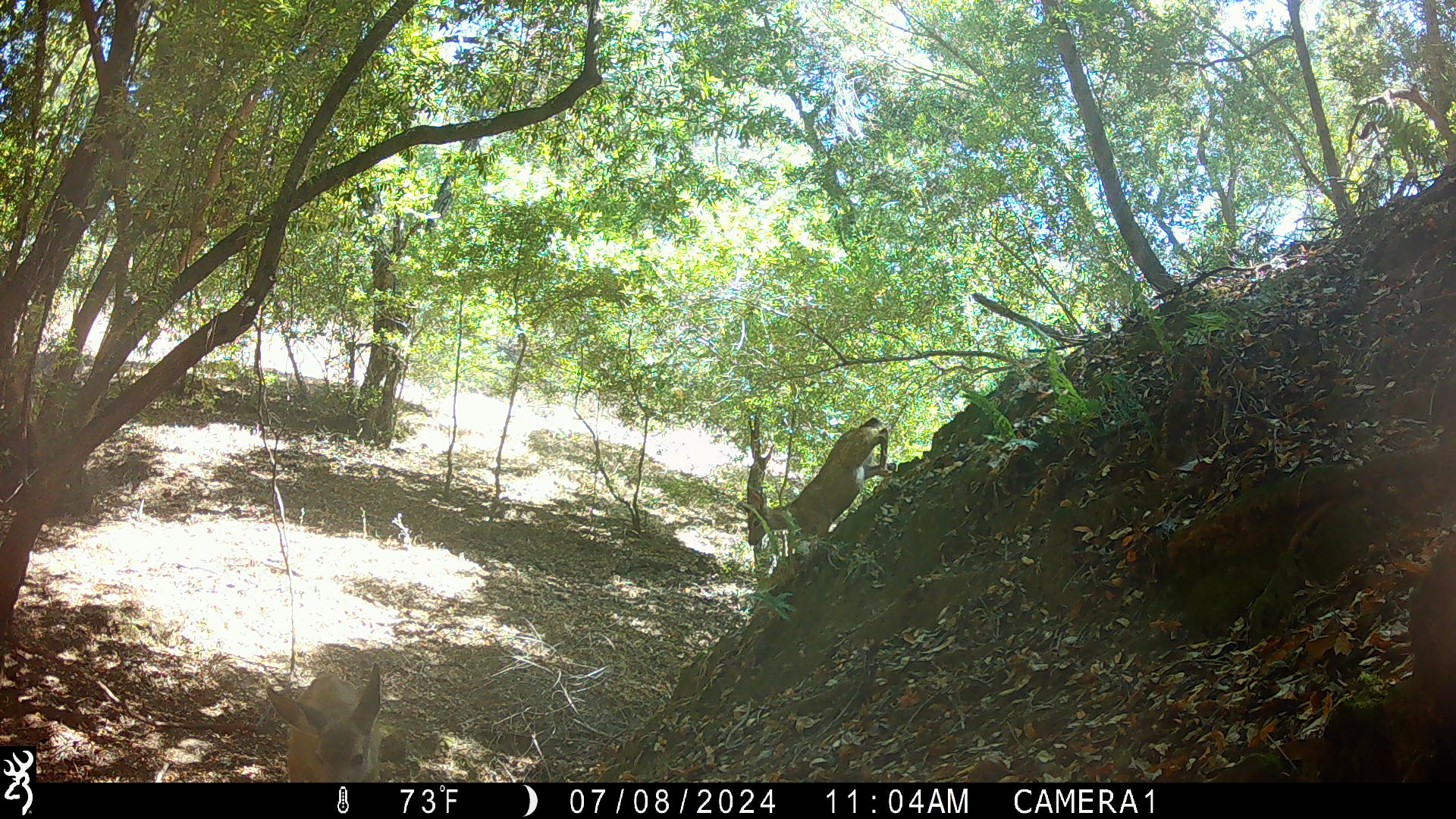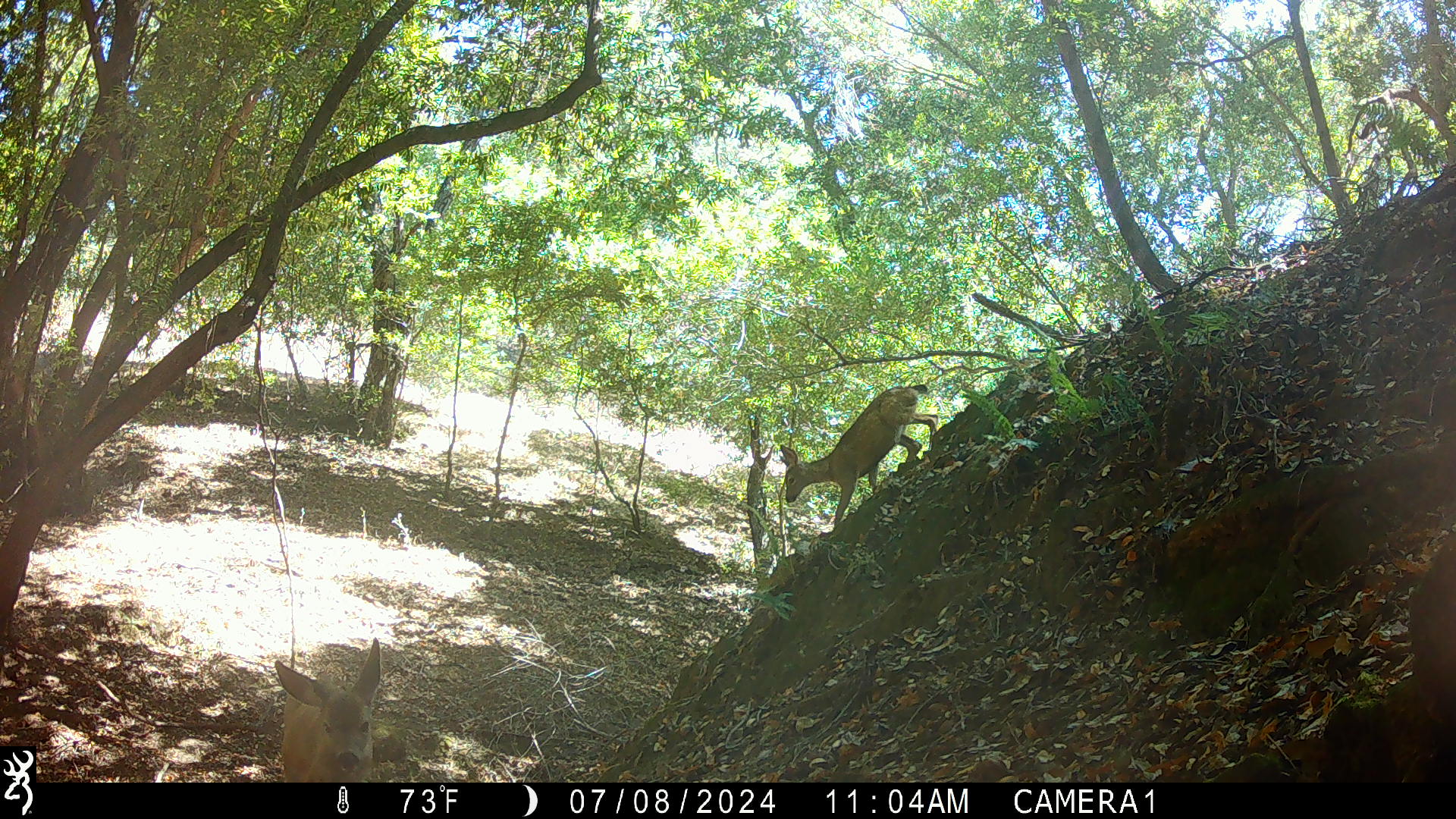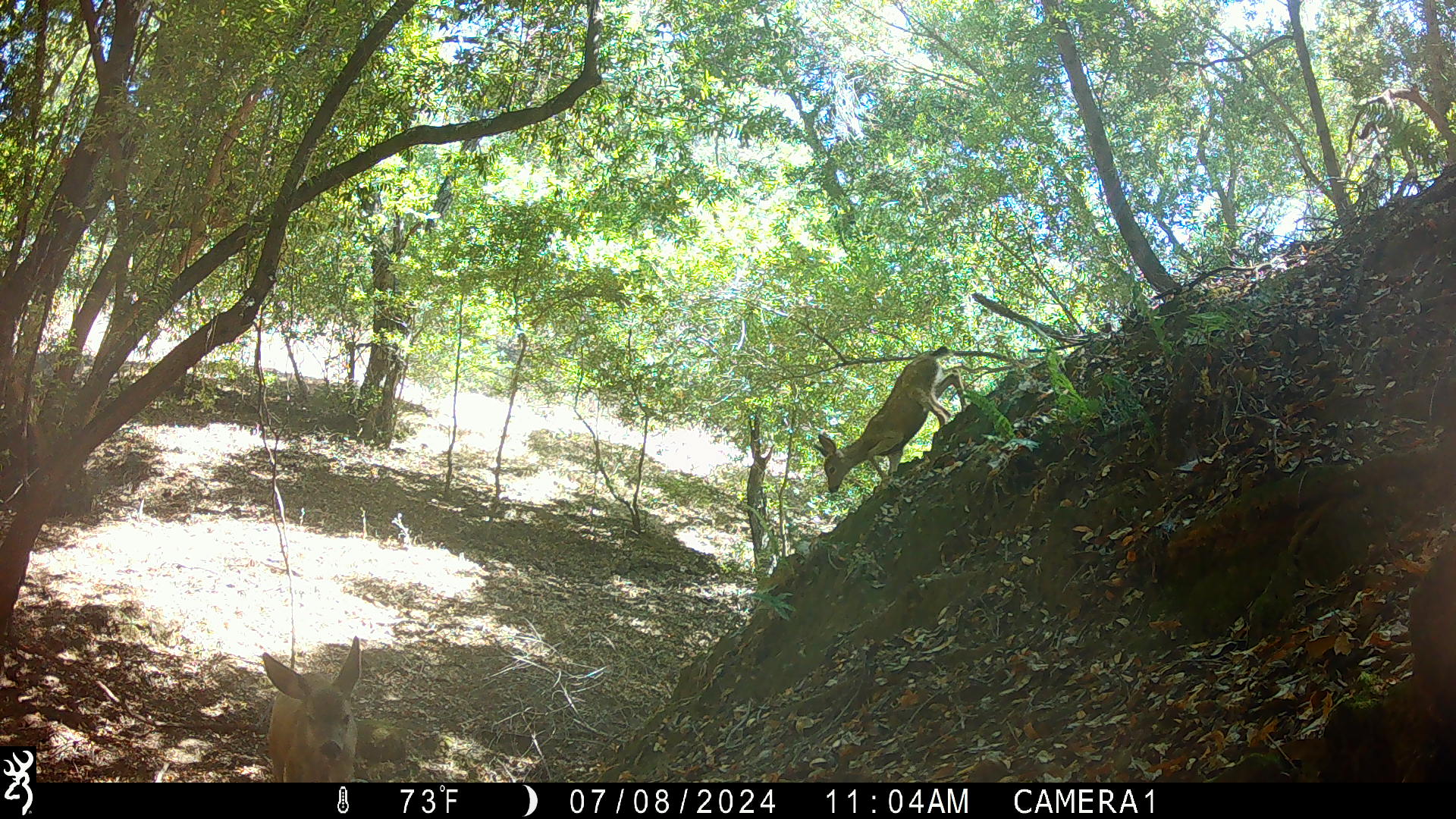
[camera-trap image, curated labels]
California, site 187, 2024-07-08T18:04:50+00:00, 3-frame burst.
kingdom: Animalia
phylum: Chordata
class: Mammalia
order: Artiodactyla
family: Cervidae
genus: Odocoileus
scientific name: Odocoileus hemionus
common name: mule deer